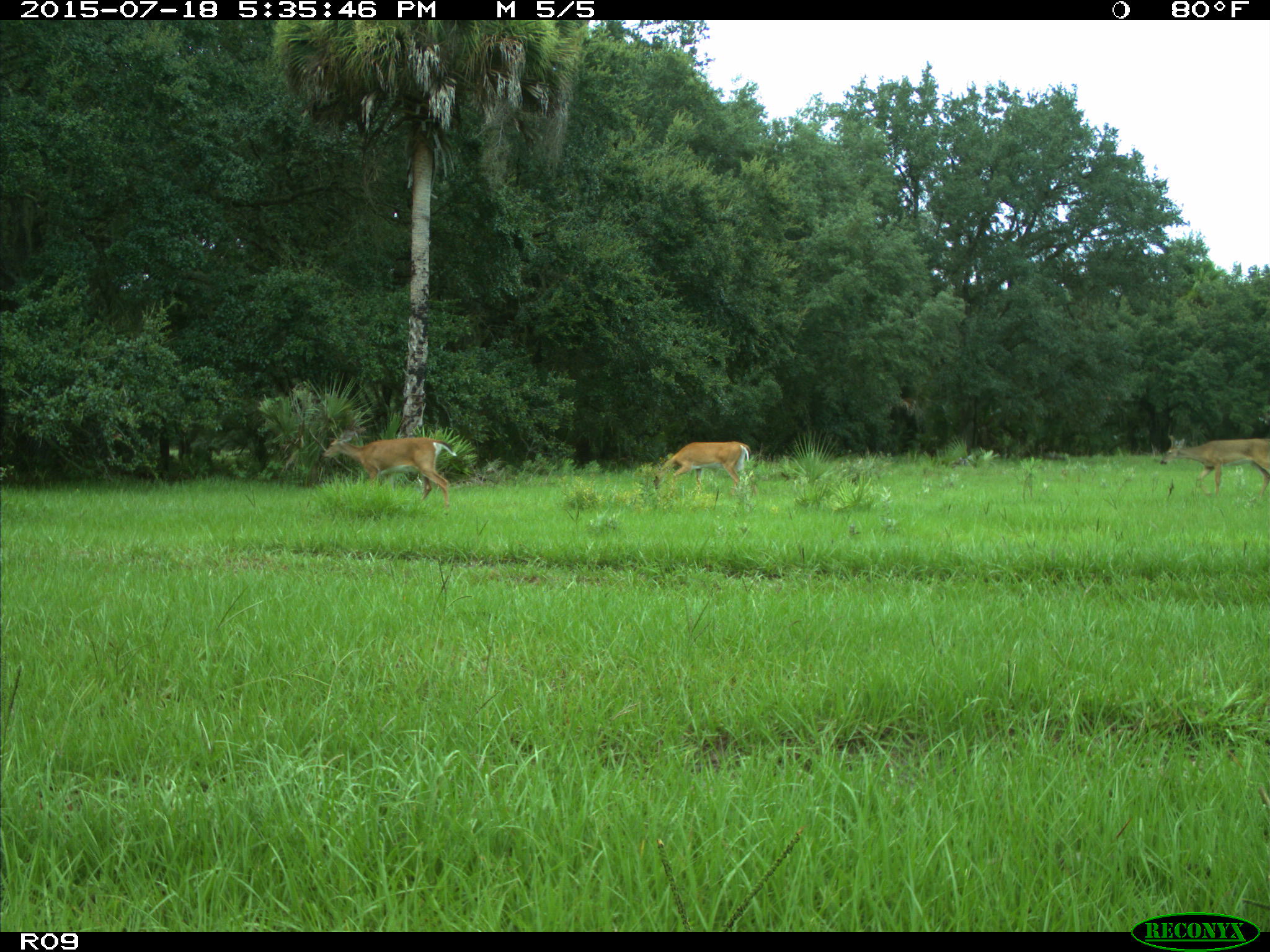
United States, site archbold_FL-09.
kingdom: Animalia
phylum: Chordata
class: Mammalia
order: Artiodactyla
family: Cervidae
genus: Odocoileus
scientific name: Odocoileus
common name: deer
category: unidentified deer